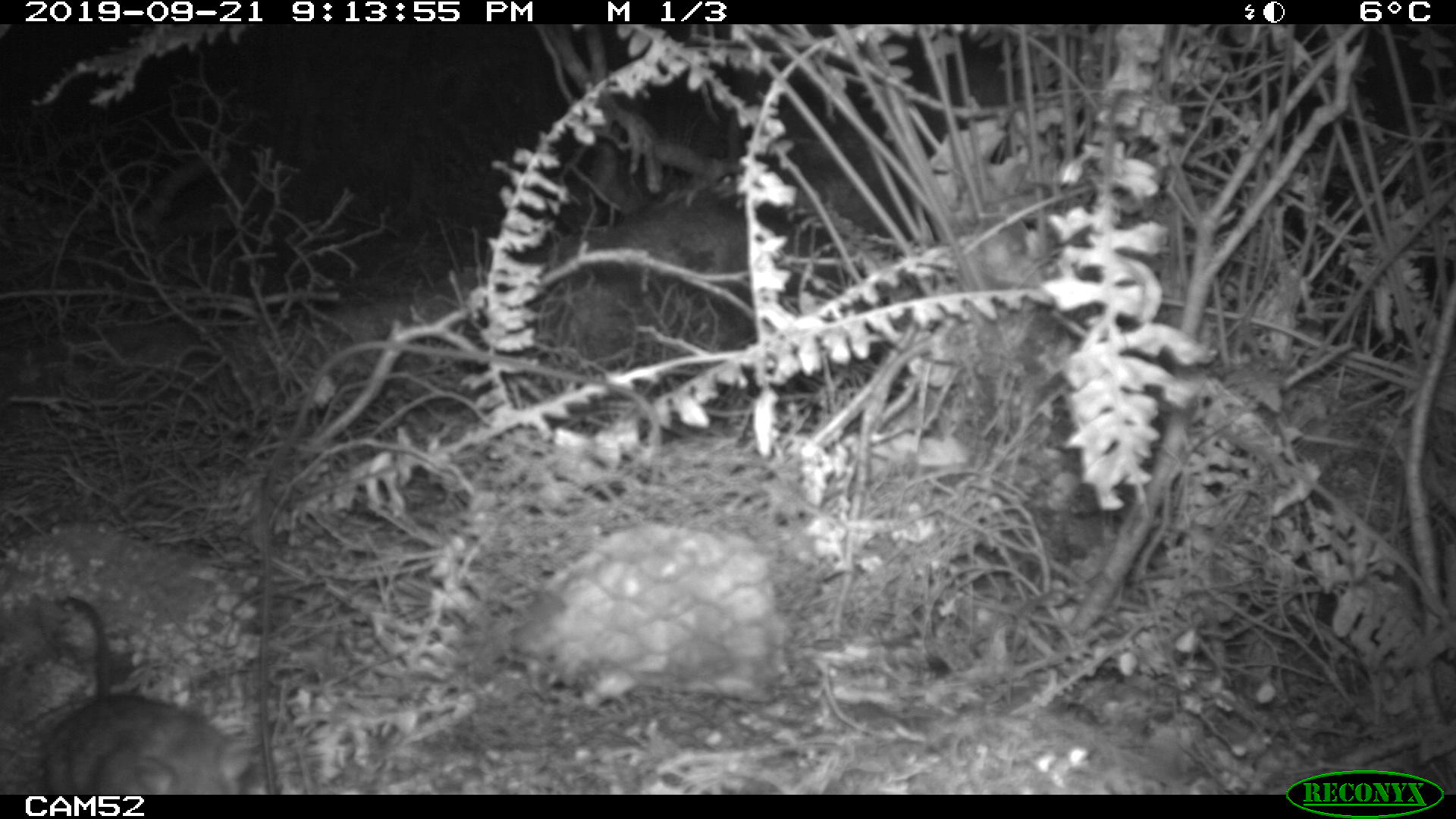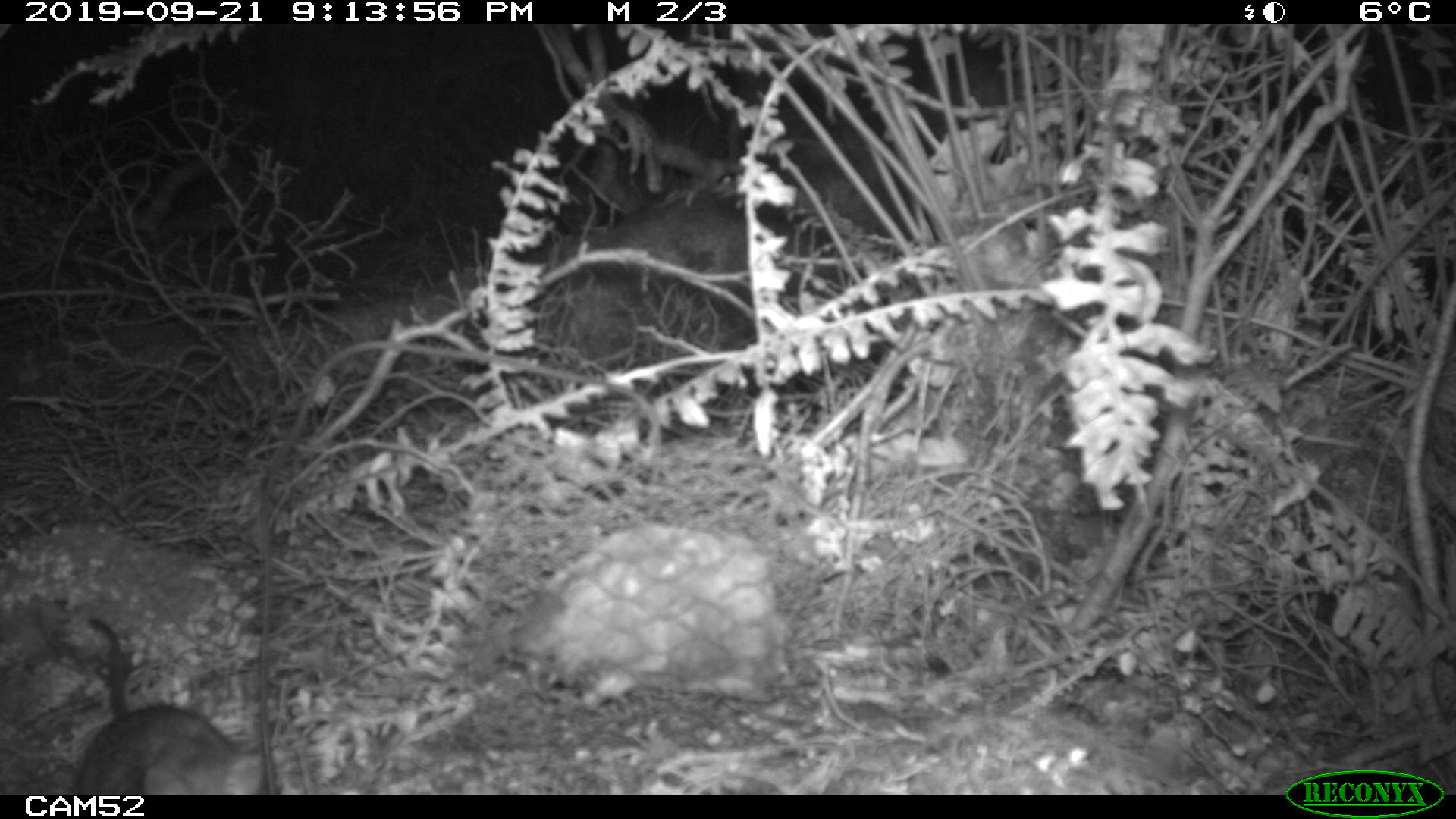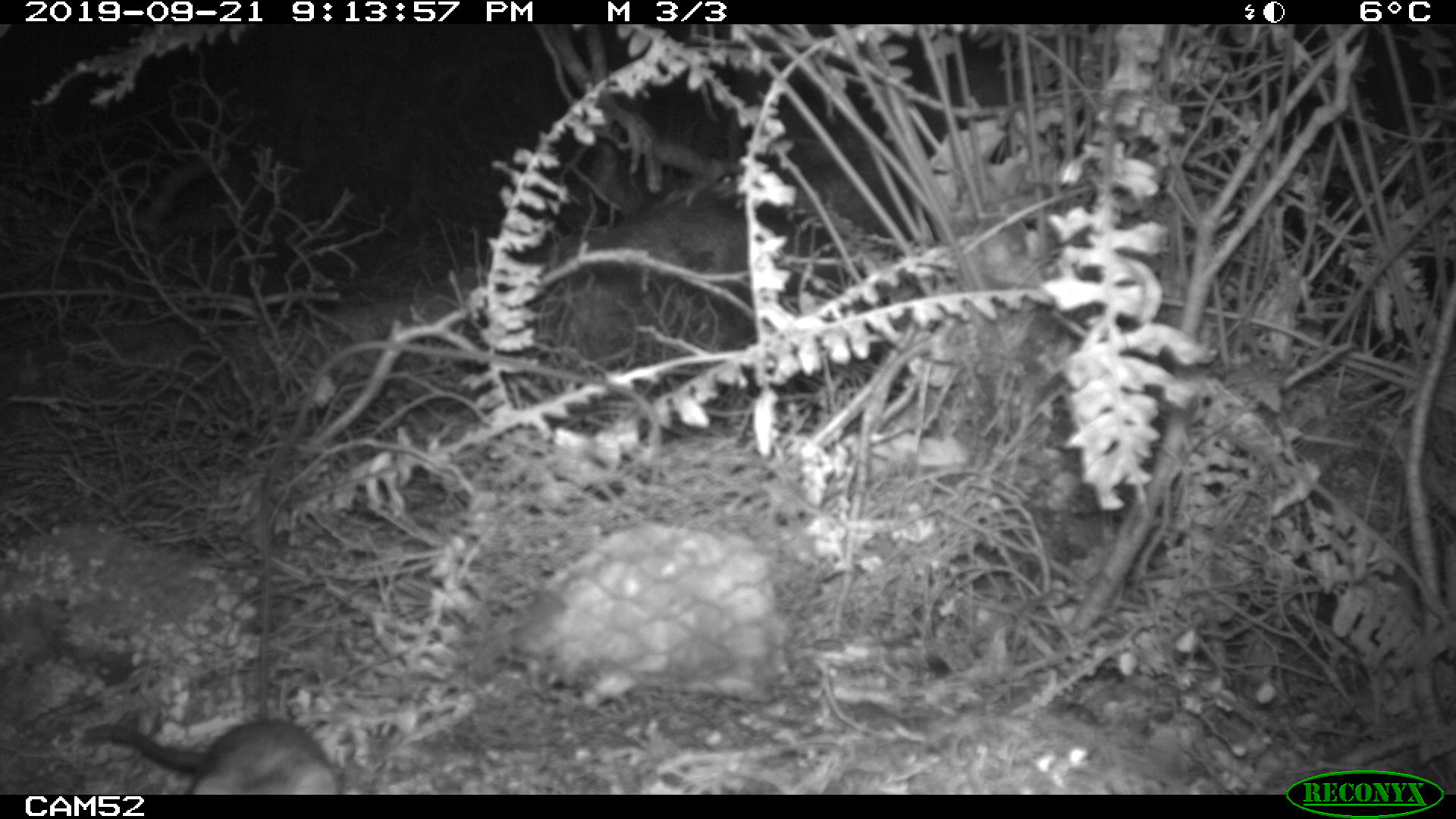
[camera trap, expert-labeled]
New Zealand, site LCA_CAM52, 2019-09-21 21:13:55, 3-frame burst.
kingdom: Animalia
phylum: Chordata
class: Mammalia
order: Rodentia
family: Muridae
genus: Rattus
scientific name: Rattus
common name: rat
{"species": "rat (Rattus)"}